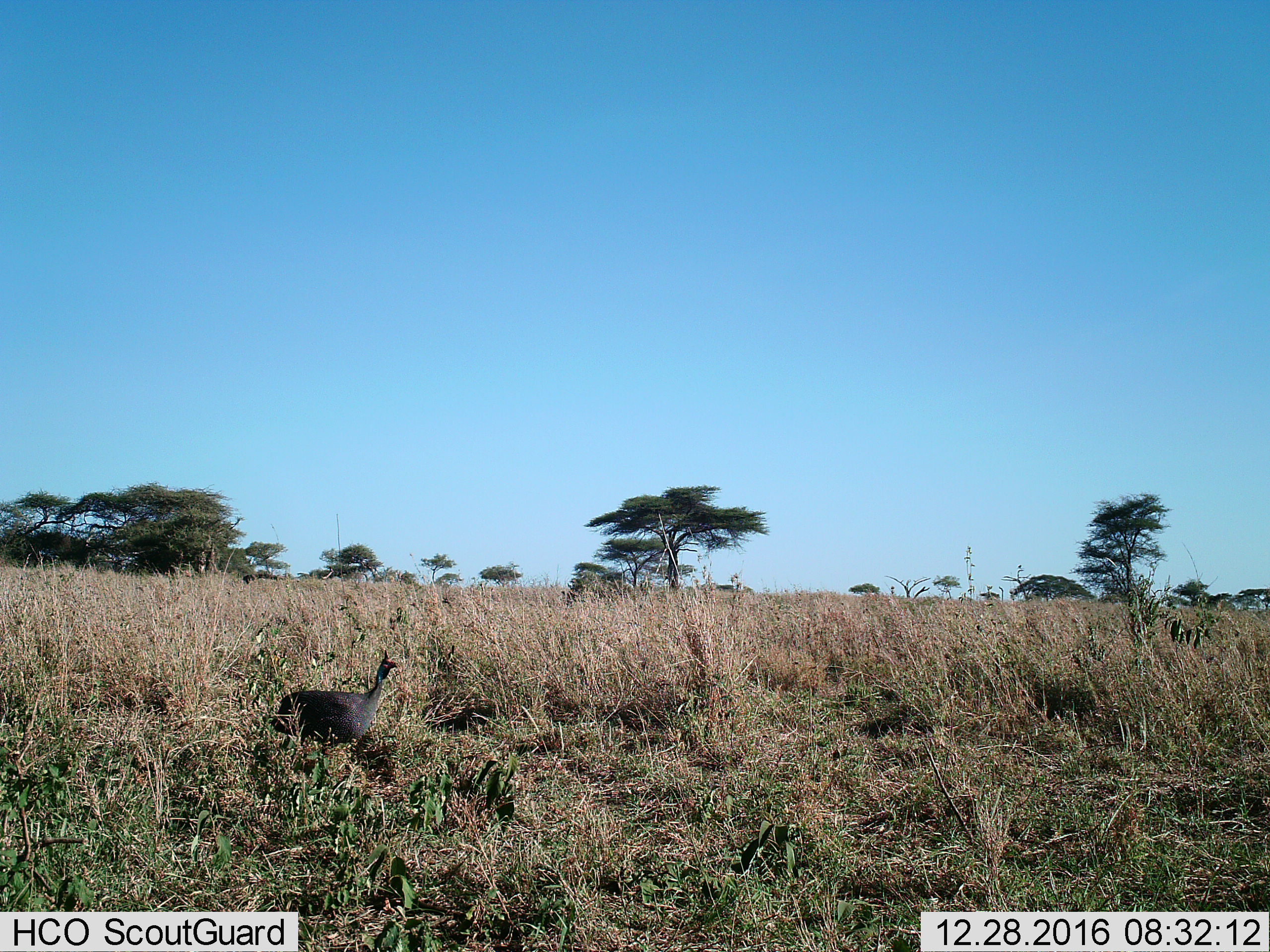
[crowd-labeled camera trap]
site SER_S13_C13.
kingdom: Animalia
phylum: Chordata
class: Aves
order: Galliformes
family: Numididae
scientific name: Numididae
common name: guineafowl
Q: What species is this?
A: Guineafowl (Numididae).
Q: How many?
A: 1.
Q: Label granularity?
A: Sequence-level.